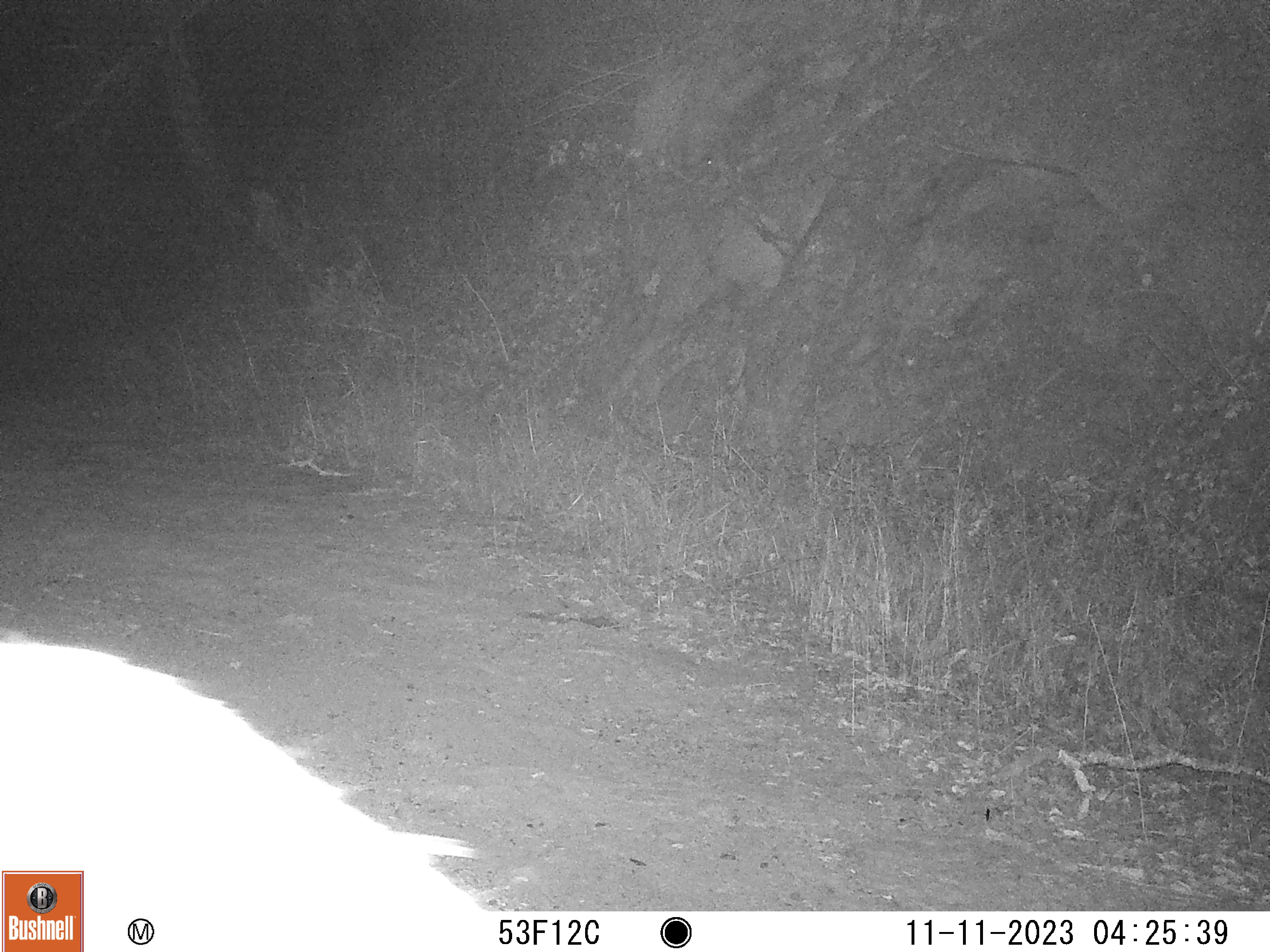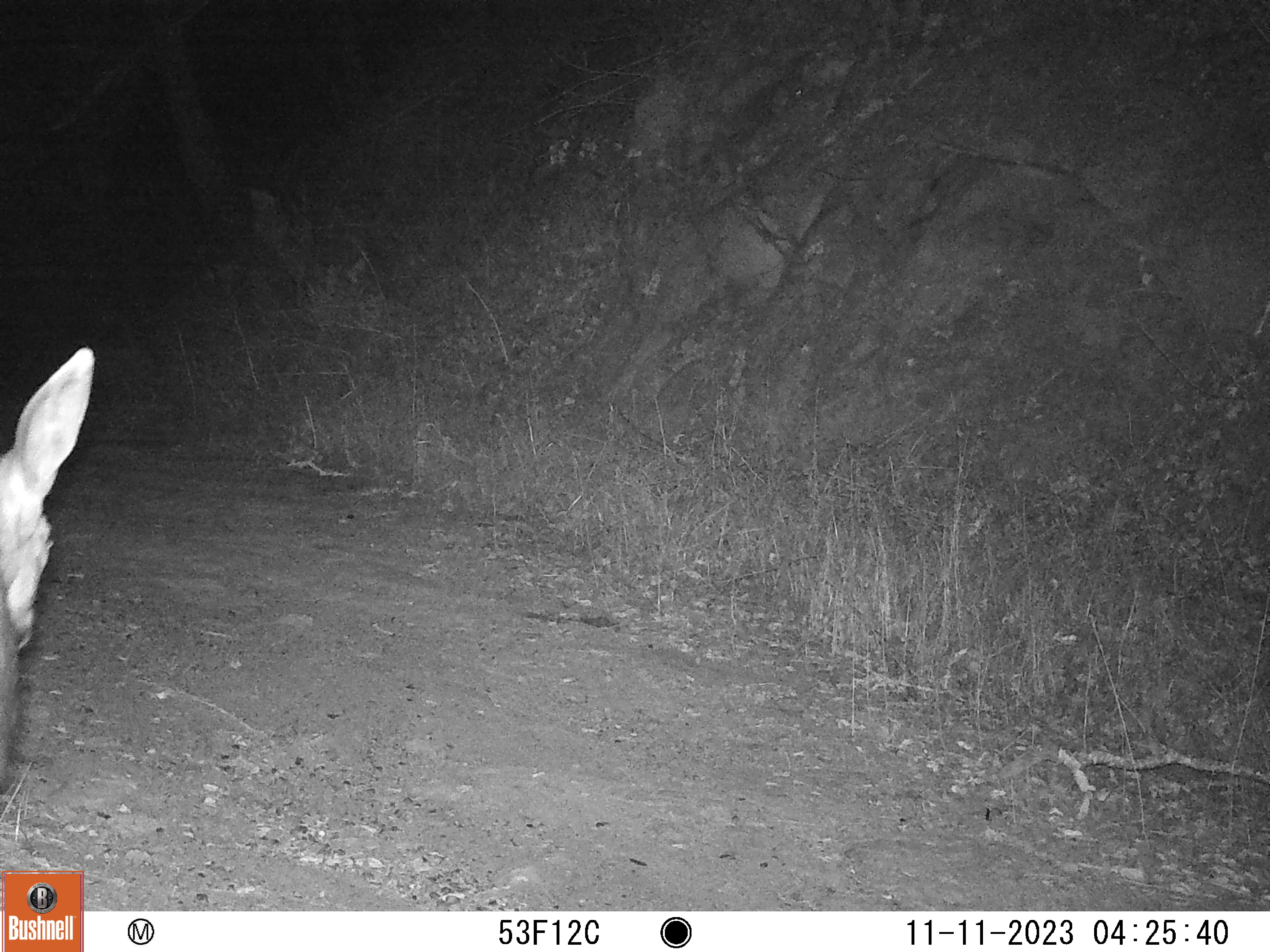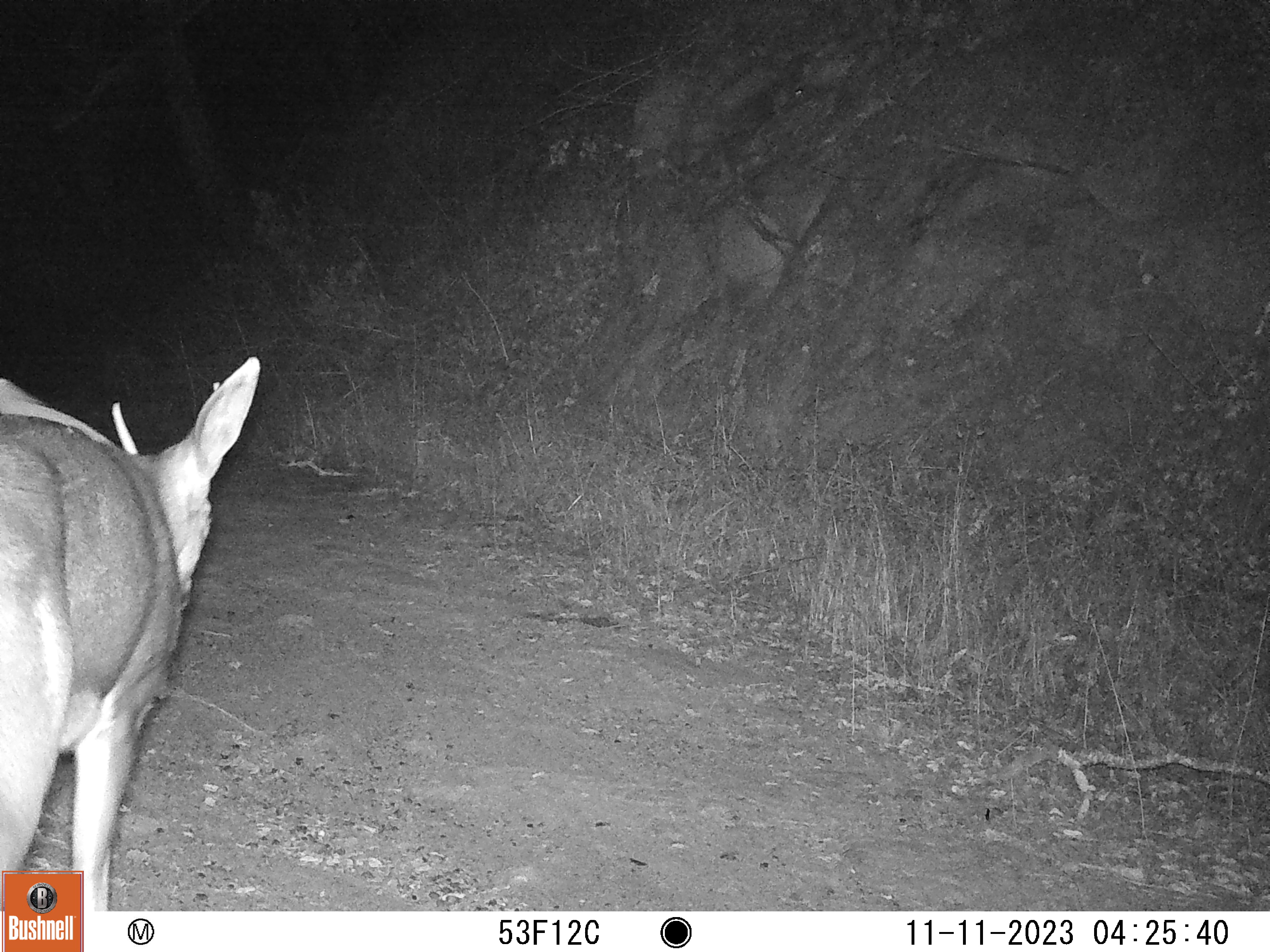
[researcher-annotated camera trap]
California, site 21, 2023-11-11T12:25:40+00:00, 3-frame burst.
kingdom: Animalia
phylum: Chordata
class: Mammalia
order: Artiodactyla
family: Cervidae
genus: Odocoileus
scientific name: Odocoileus hemionus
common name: mule deer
Mule deer (Odocoileus hemionus).